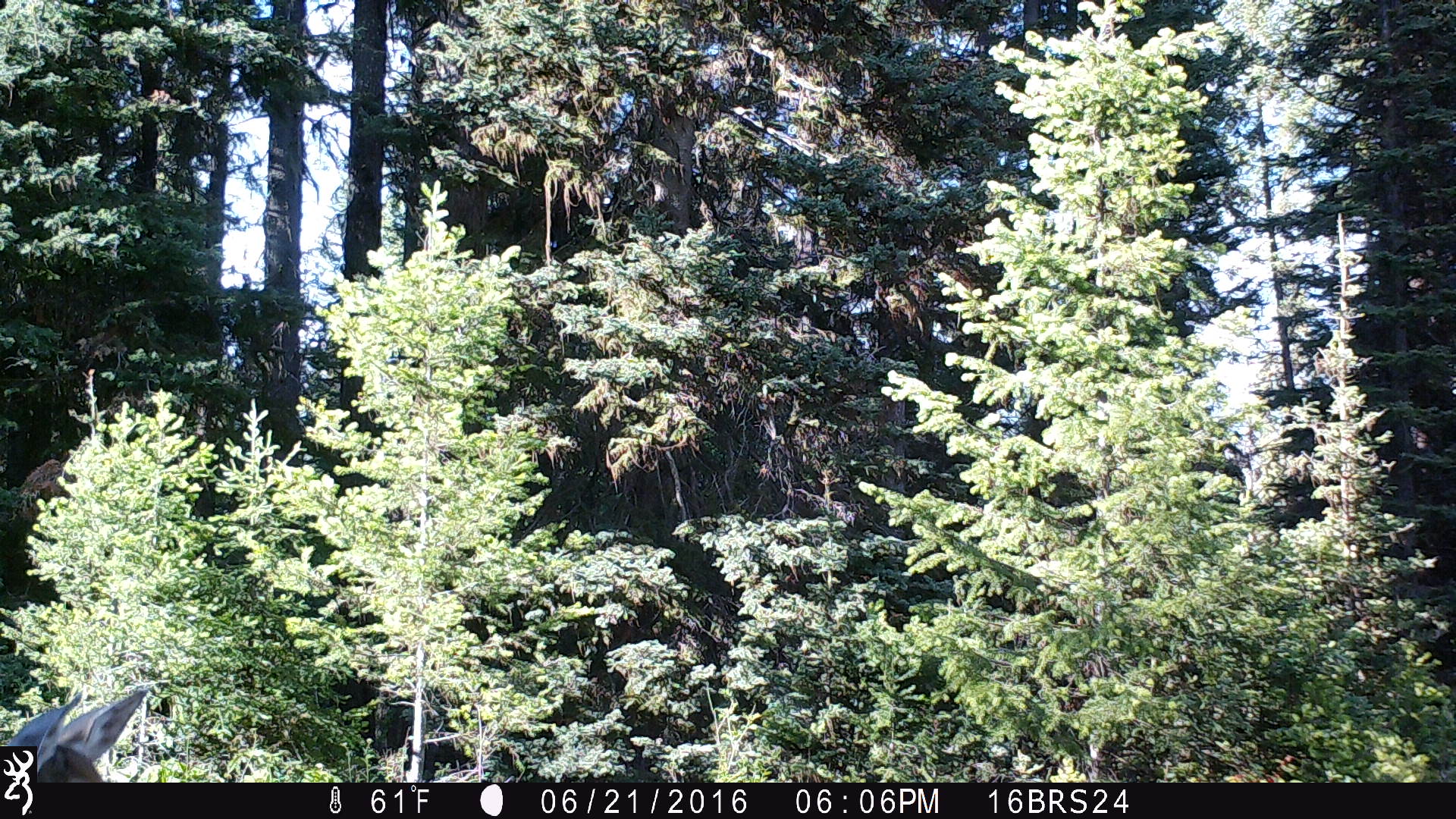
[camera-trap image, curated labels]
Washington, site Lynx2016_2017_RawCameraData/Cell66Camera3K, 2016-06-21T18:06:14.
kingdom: Animalia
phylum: Chordata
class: Mammalia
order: Artiodactyla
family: Cervidae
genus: Odocoileus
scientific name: Odocoileus virginianus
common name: white-tailed deer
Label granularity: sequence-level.